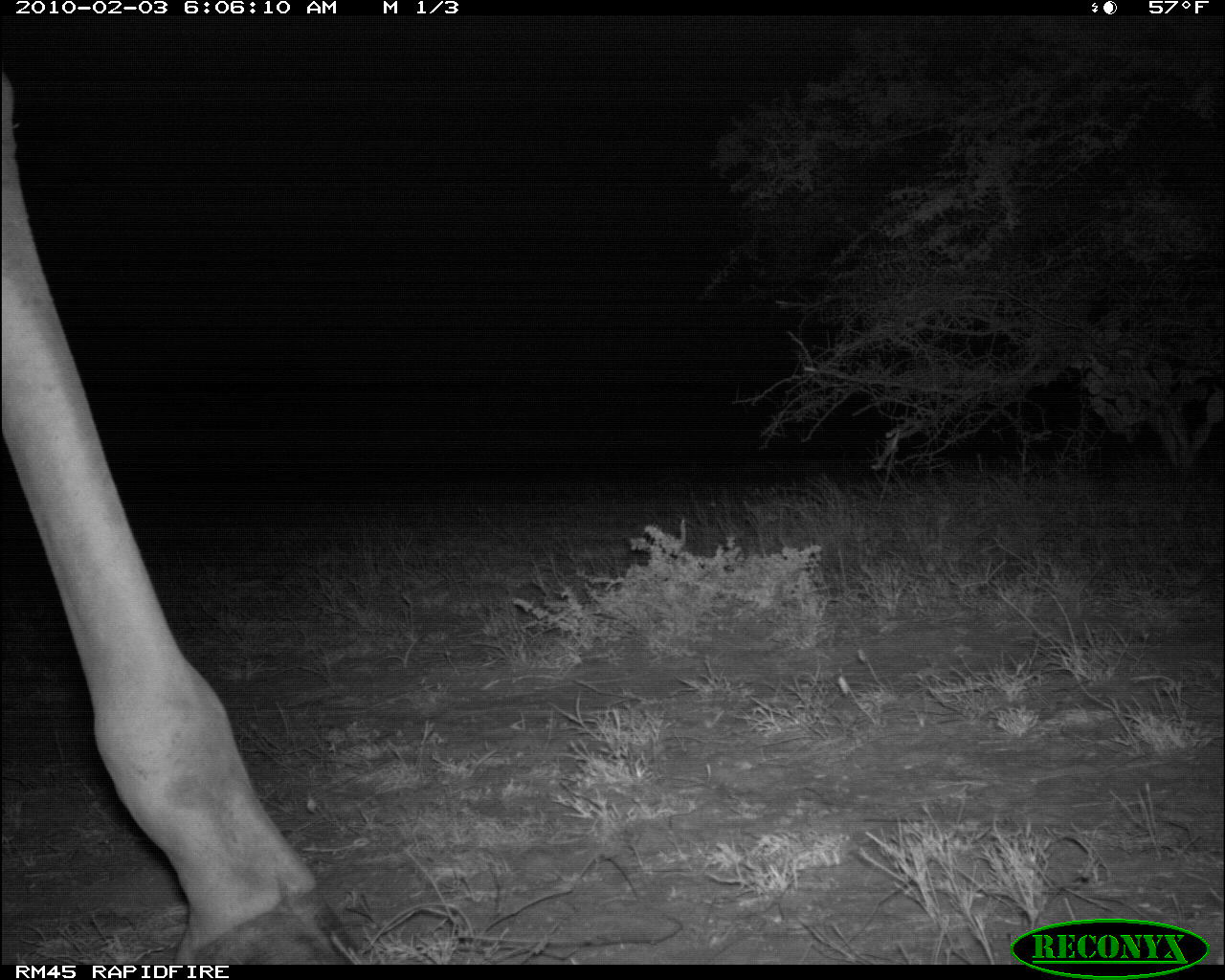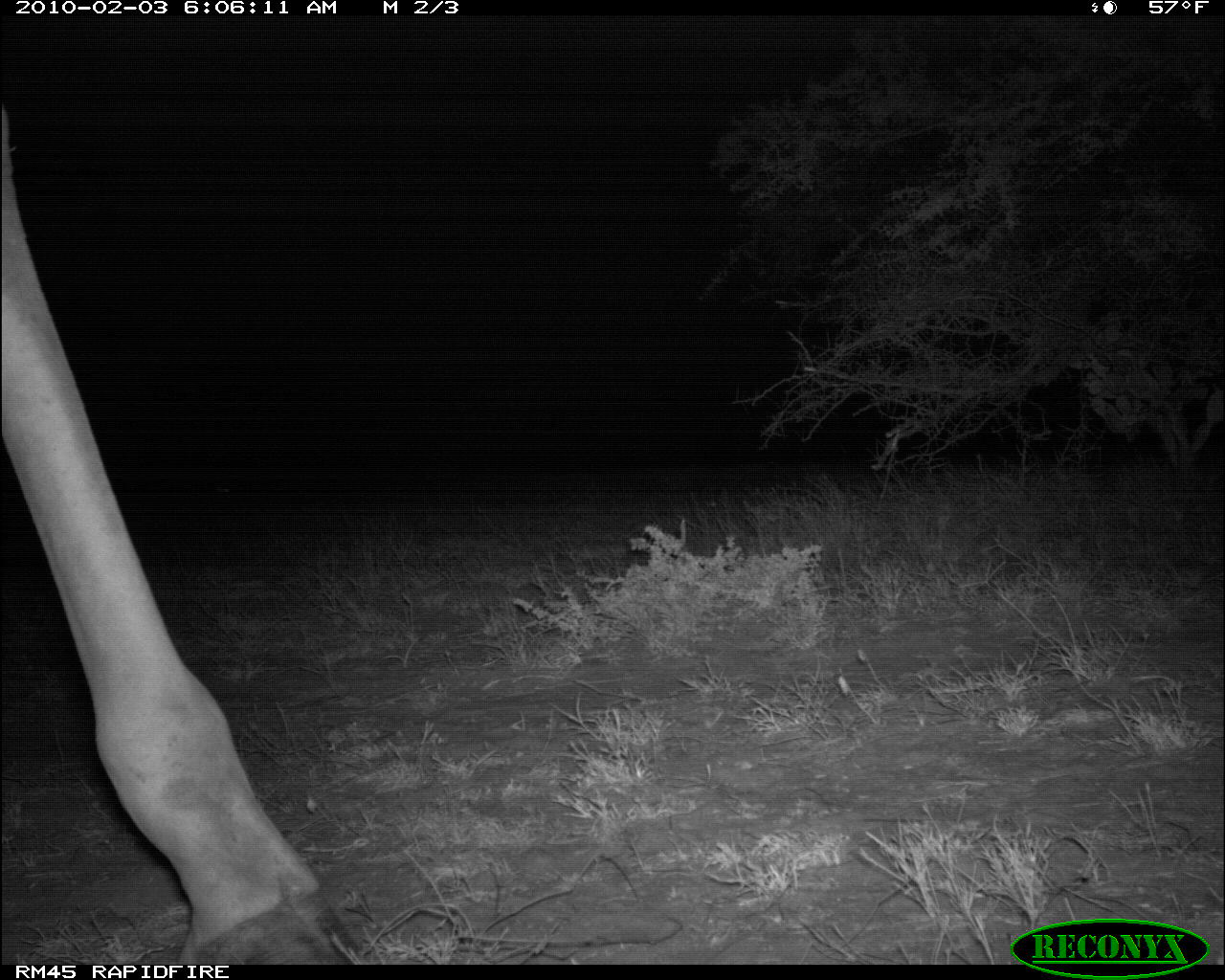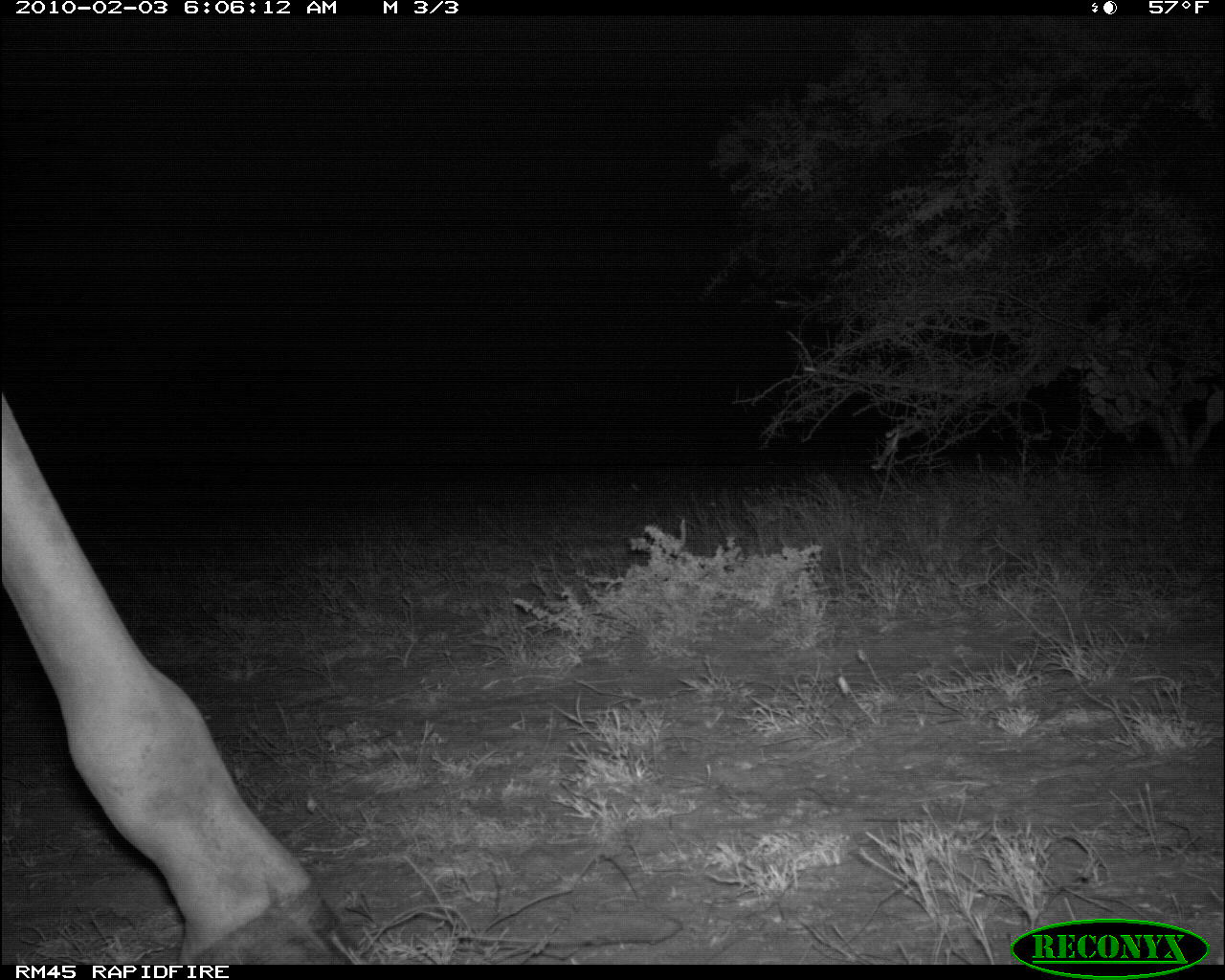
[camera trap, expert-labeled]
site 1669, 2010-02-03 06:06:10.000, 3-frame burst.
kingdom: Animalia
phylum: Chordata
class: Mammalia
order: Artiodactyla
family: Giraffidae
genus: Giraffa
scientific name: Giraffa camelopardalis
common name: giraffe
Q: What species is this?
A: Giraffa camelopardalis (giraffe).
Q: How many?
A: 1.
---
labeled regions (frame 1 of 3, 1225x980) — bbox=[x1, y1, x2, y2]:
giraffa camelopardalis: bbox=[1, 73, 364, 966]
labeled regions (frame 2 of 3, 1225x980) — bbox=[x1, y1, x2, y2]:
giraffa camelopardalis: bbox=[2, 102, 373, 978]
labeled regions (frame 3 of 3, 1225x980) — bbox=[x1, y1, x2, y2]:
giraffa camelopardalis: bbox=[0, 388, 360, 963]